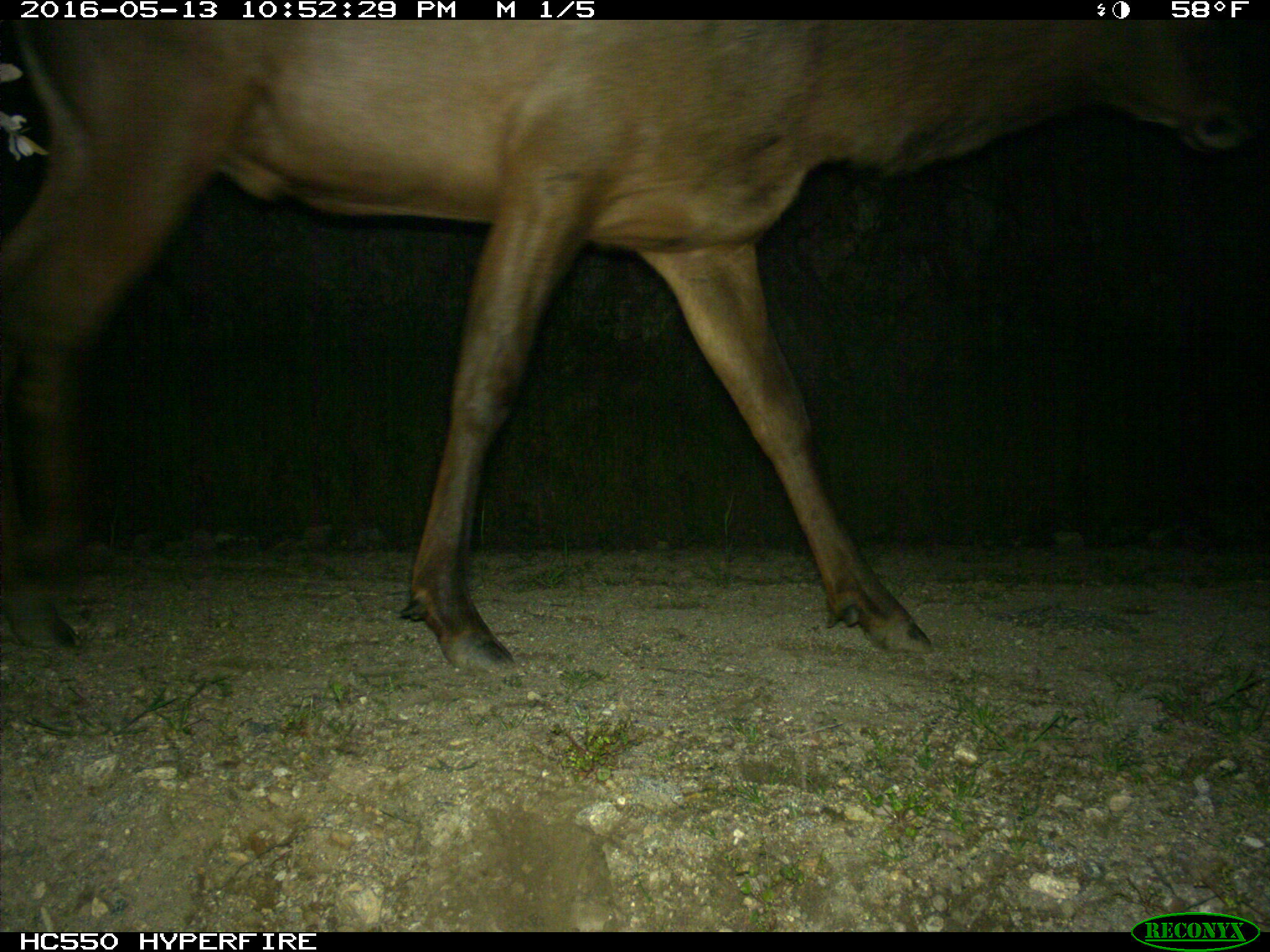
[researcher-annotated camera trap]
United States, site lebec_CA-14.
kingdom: Animalia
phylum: Chordata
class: Mammalia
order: Artiodactyla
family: Cervidae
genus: Cervus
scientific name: Cervus canadensis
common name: elk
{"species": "Cervus canadensis (elk)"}